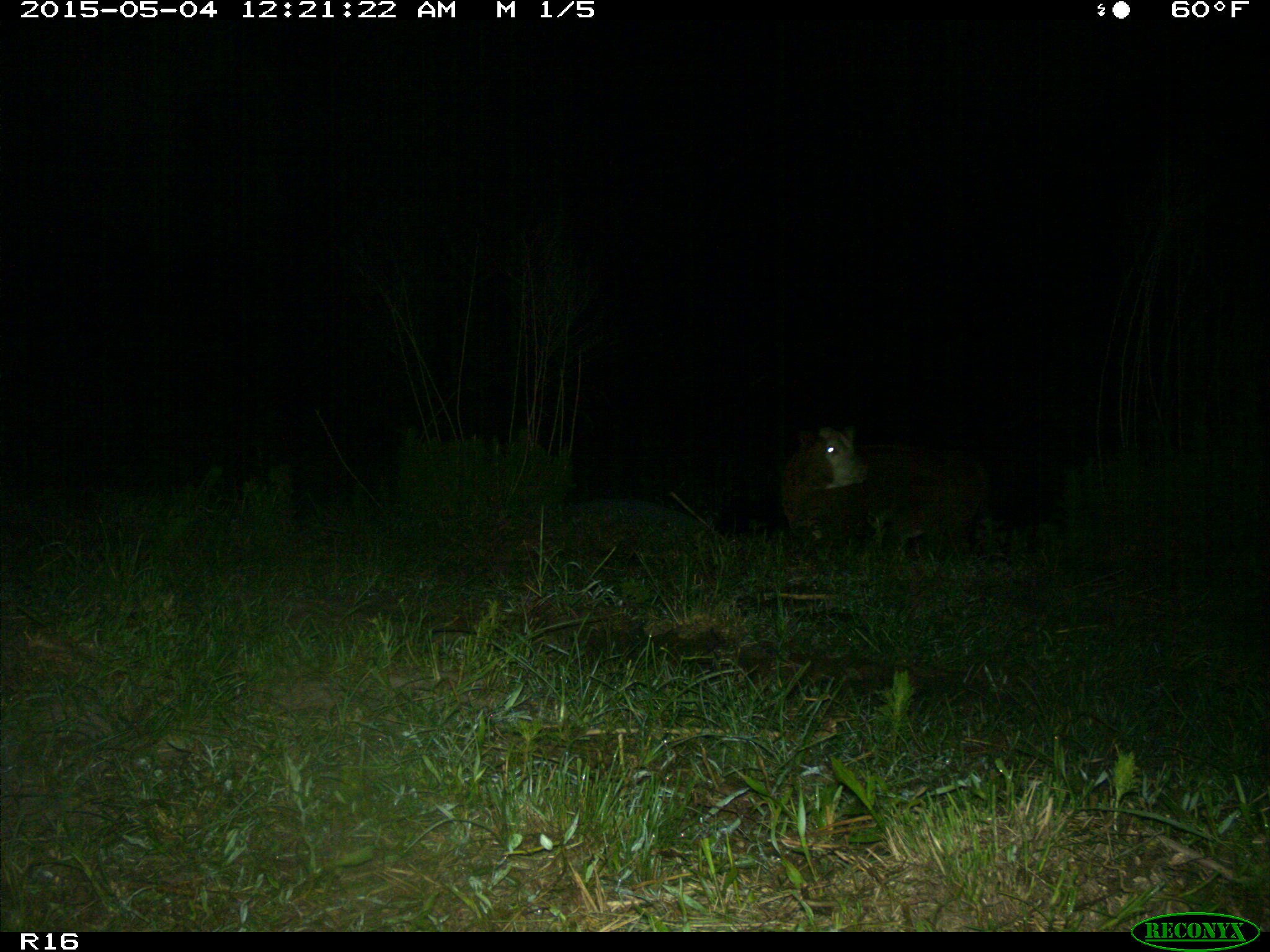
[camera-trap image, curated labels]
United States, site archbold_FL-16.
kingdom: Animalia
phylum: Chordata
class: Mammalia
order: Artiodactyla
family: Bovidae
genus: Bos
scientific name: Bos taurus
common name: domestic cow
Bos taurus (domestic cow).